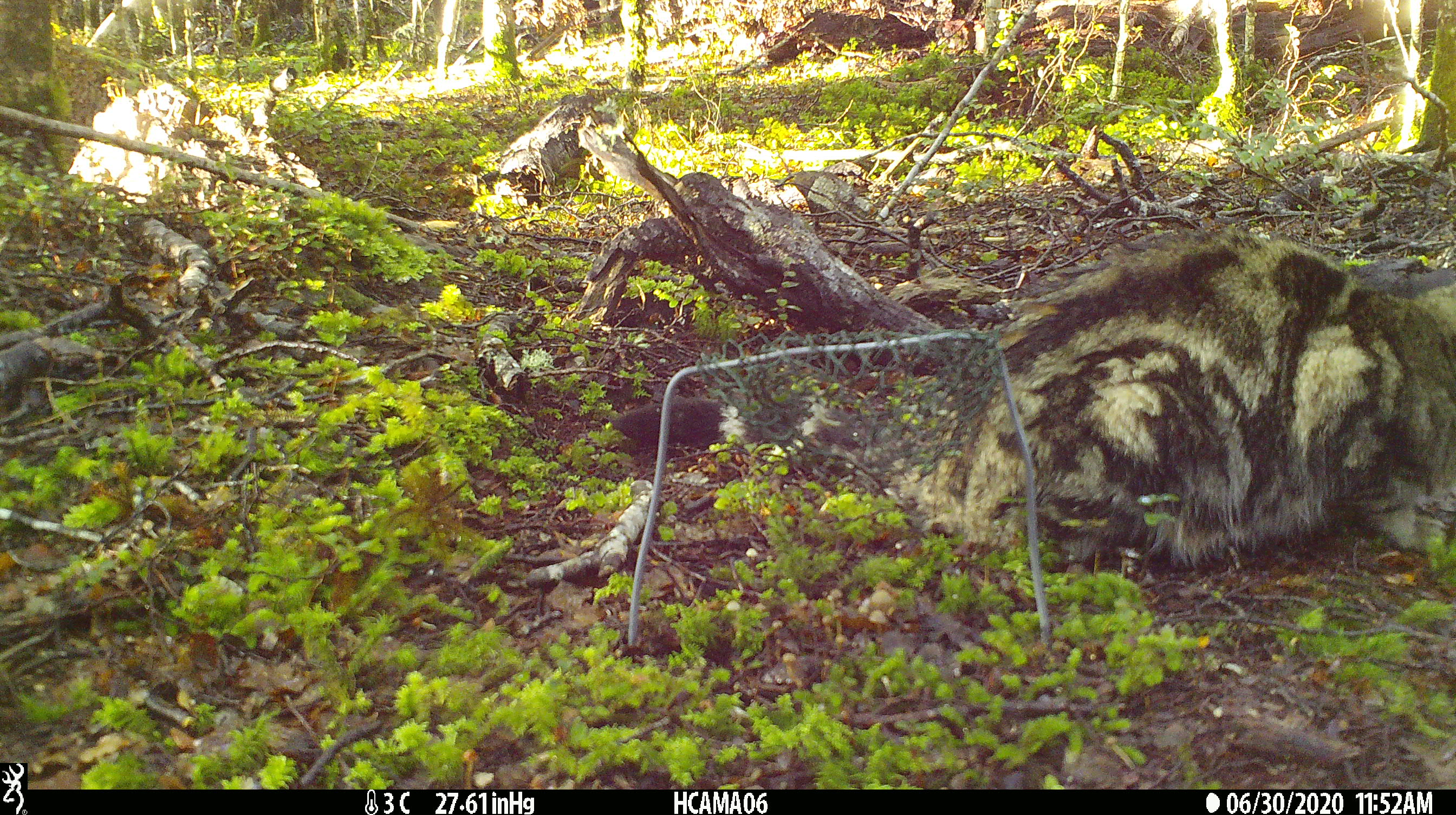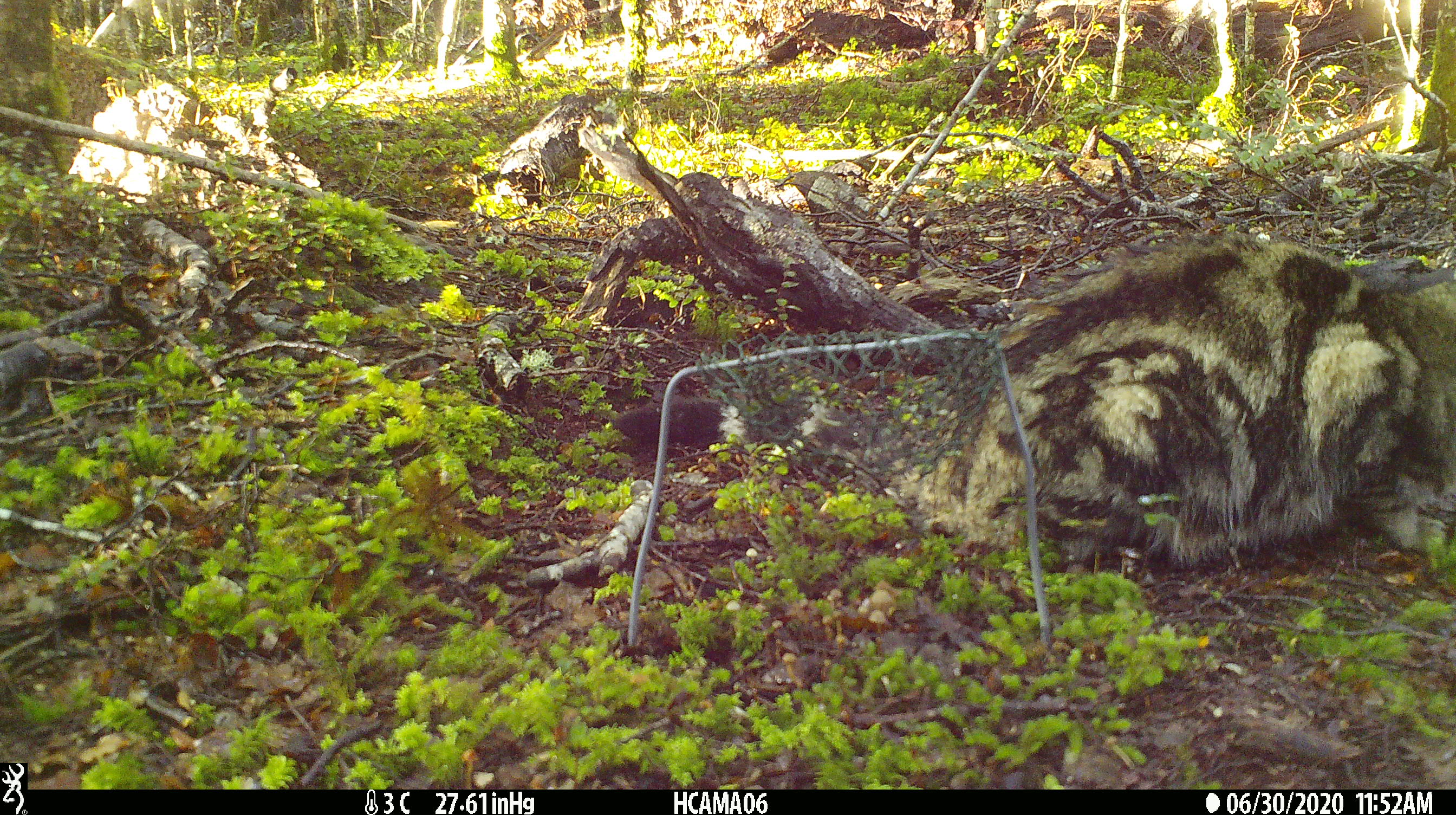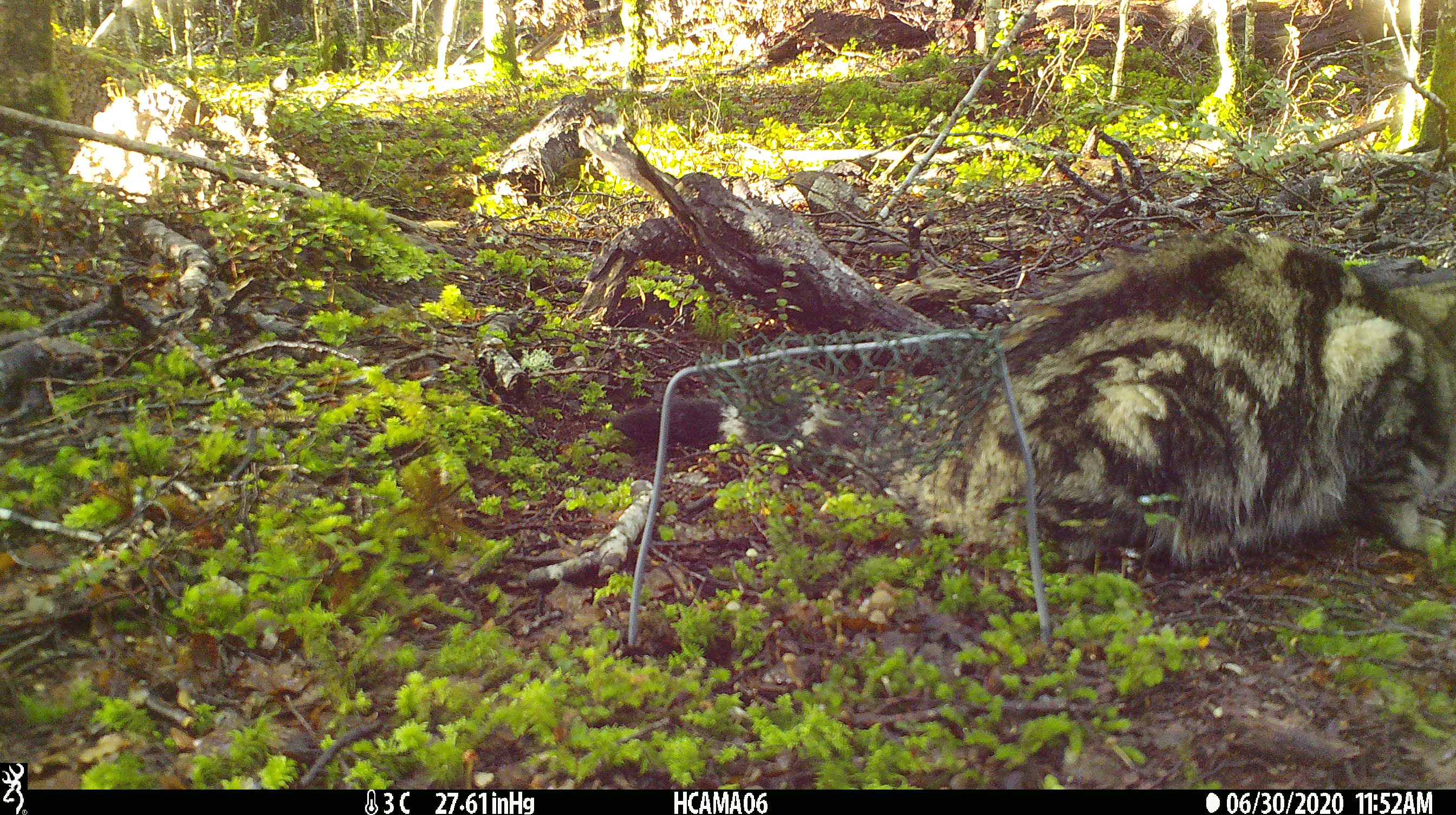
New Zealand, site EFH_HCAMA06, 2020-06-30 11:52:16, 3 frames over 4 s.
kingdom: Animalia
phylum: Chordata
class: Mammalia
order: Carnivora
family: Felidae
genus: Felis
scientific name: Felis catus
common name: domestic cat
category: cat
Cat (domestic cat) (Felis catus).